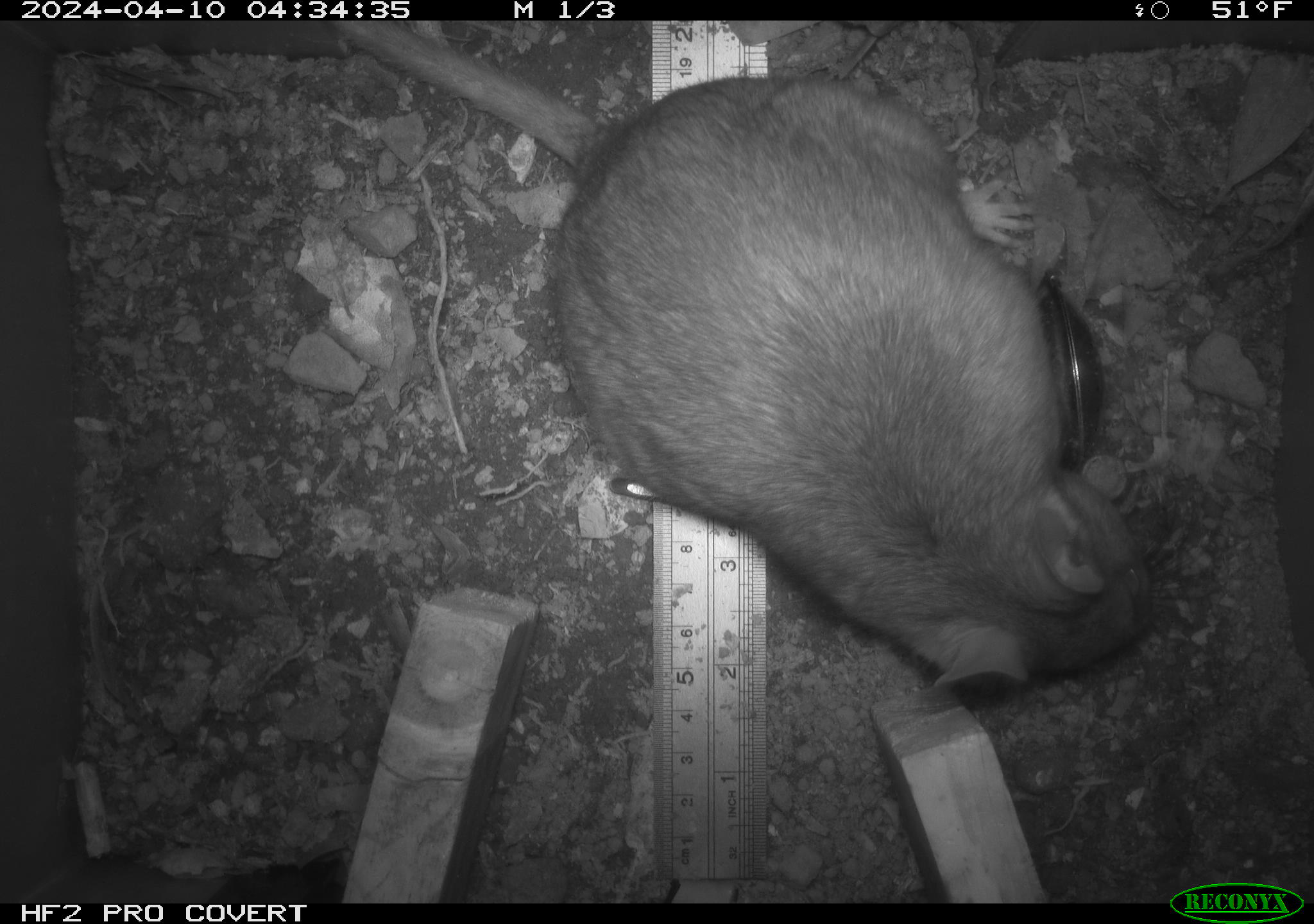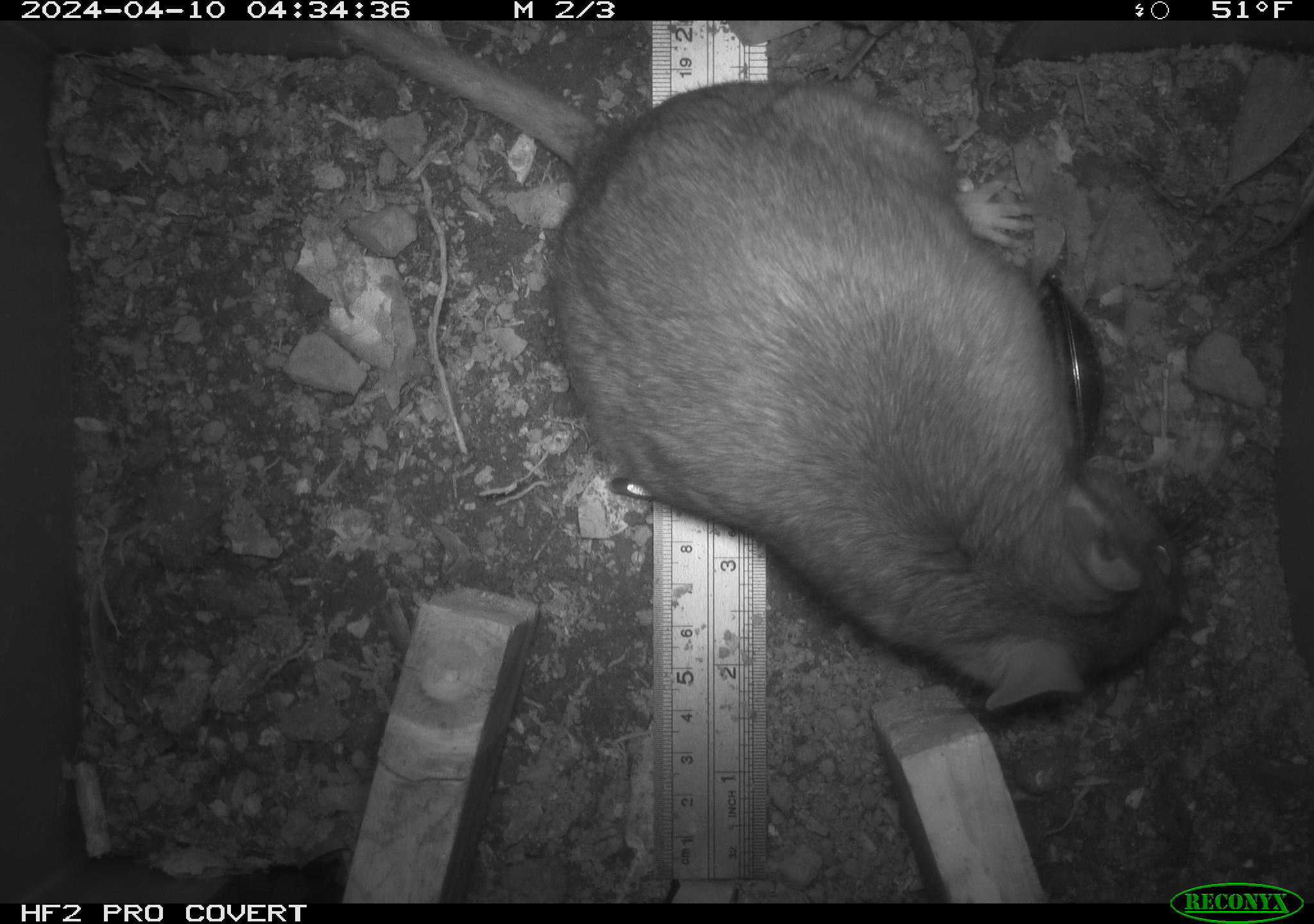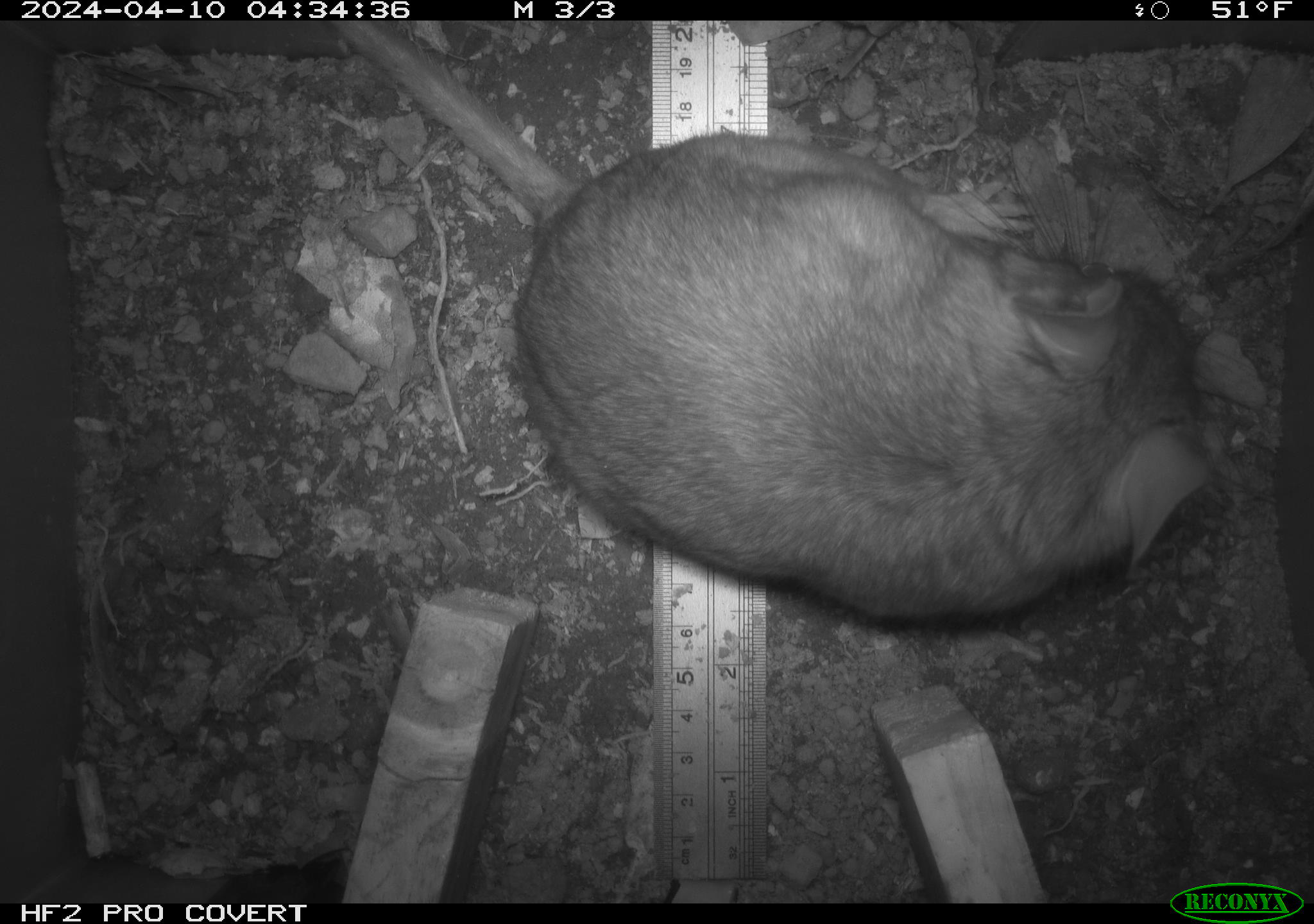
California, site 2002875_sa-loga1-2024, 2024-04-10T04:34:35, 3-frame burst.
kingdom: Animalia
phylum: Chordata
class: Mammalia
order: Rodentia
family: Cricetidae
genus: Neotoma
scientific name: Neotoma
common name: pack rat or woodrat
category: neotoma species